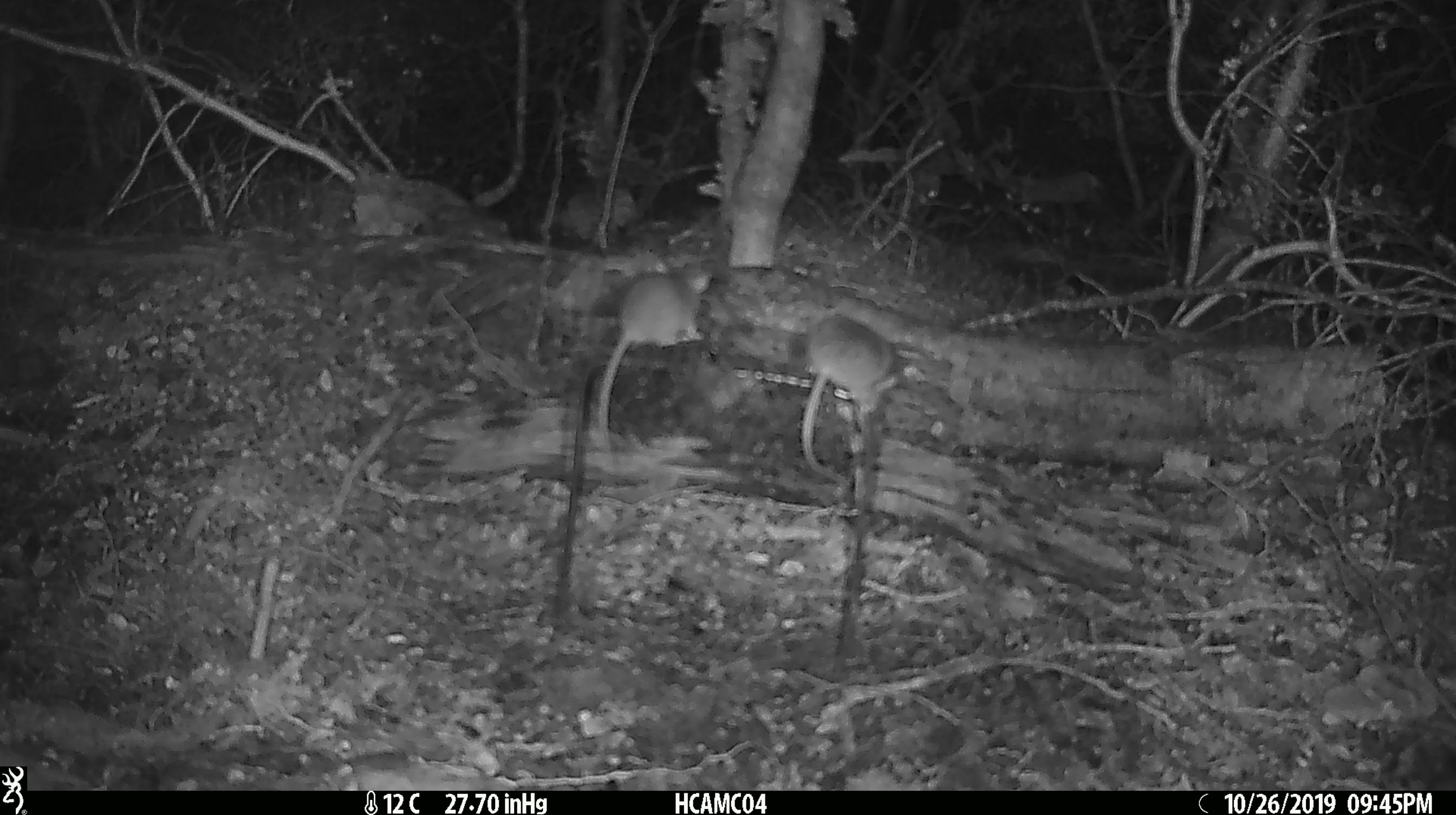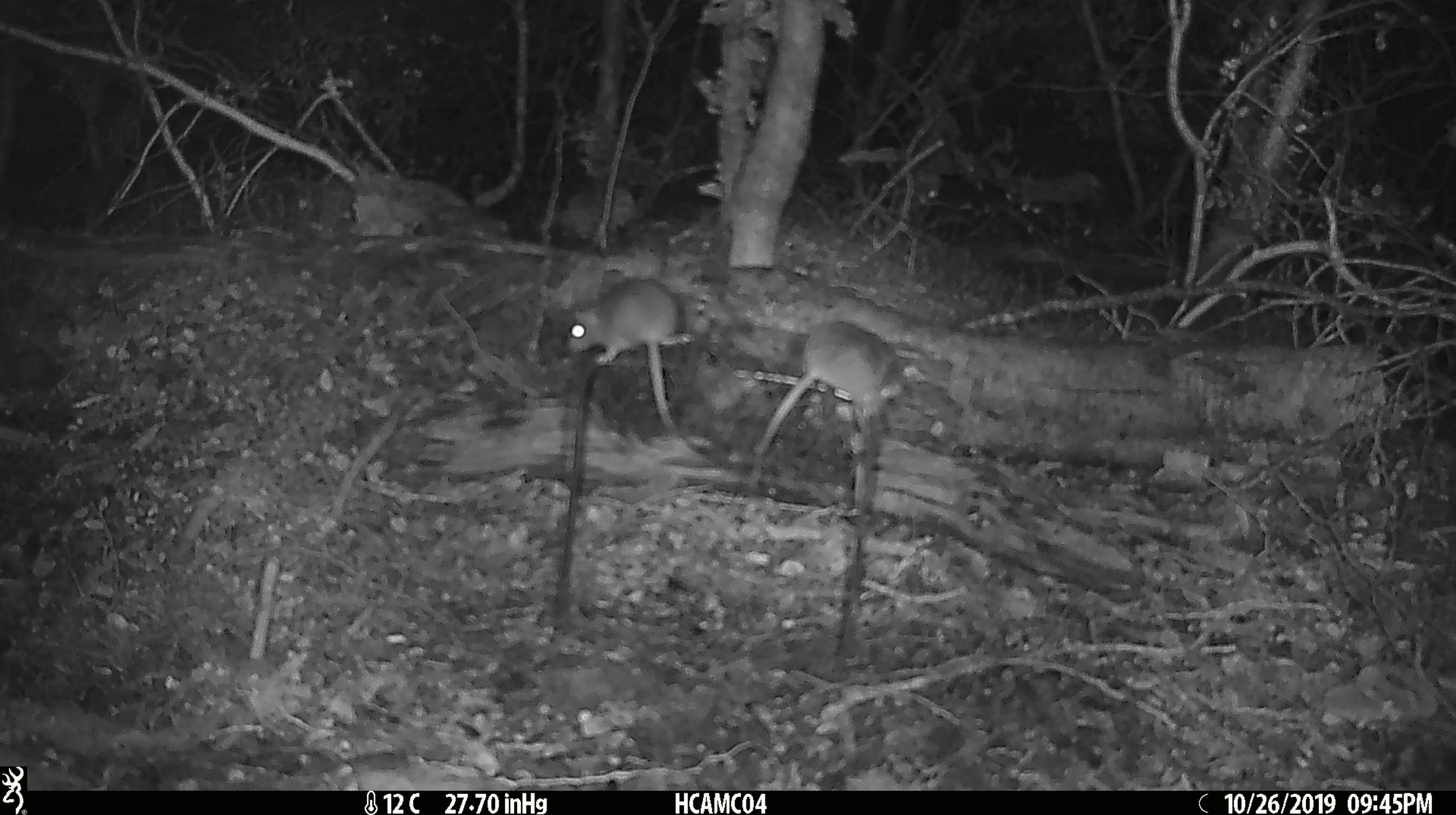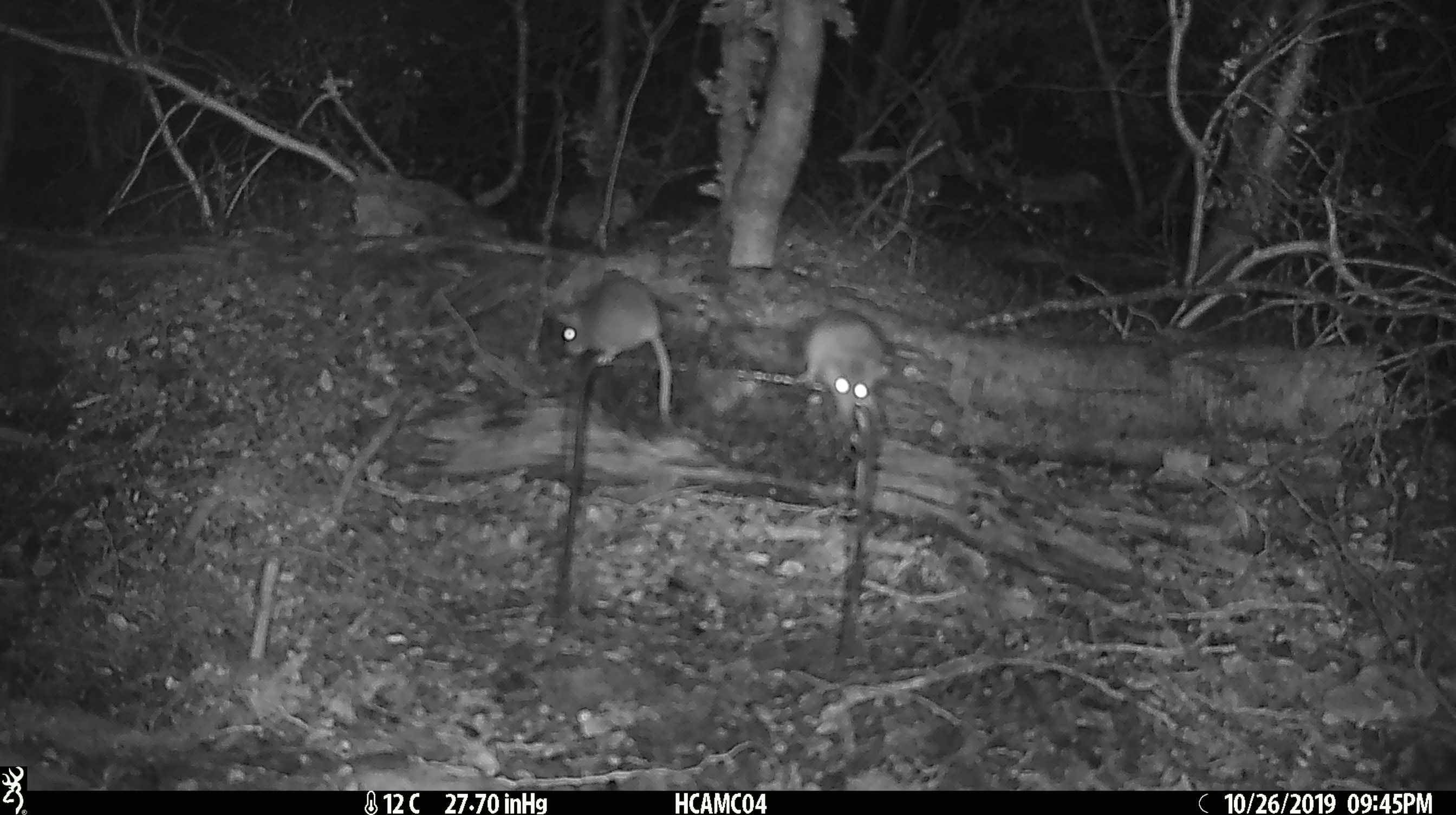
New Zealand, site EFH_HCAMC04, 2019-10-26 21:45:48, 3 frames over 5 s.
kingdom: Animalia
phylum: Chordata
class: Mammalia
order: Rodentia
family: Muridae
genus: Mus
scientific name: Mus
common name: mouse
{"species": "mouse (Mus)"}